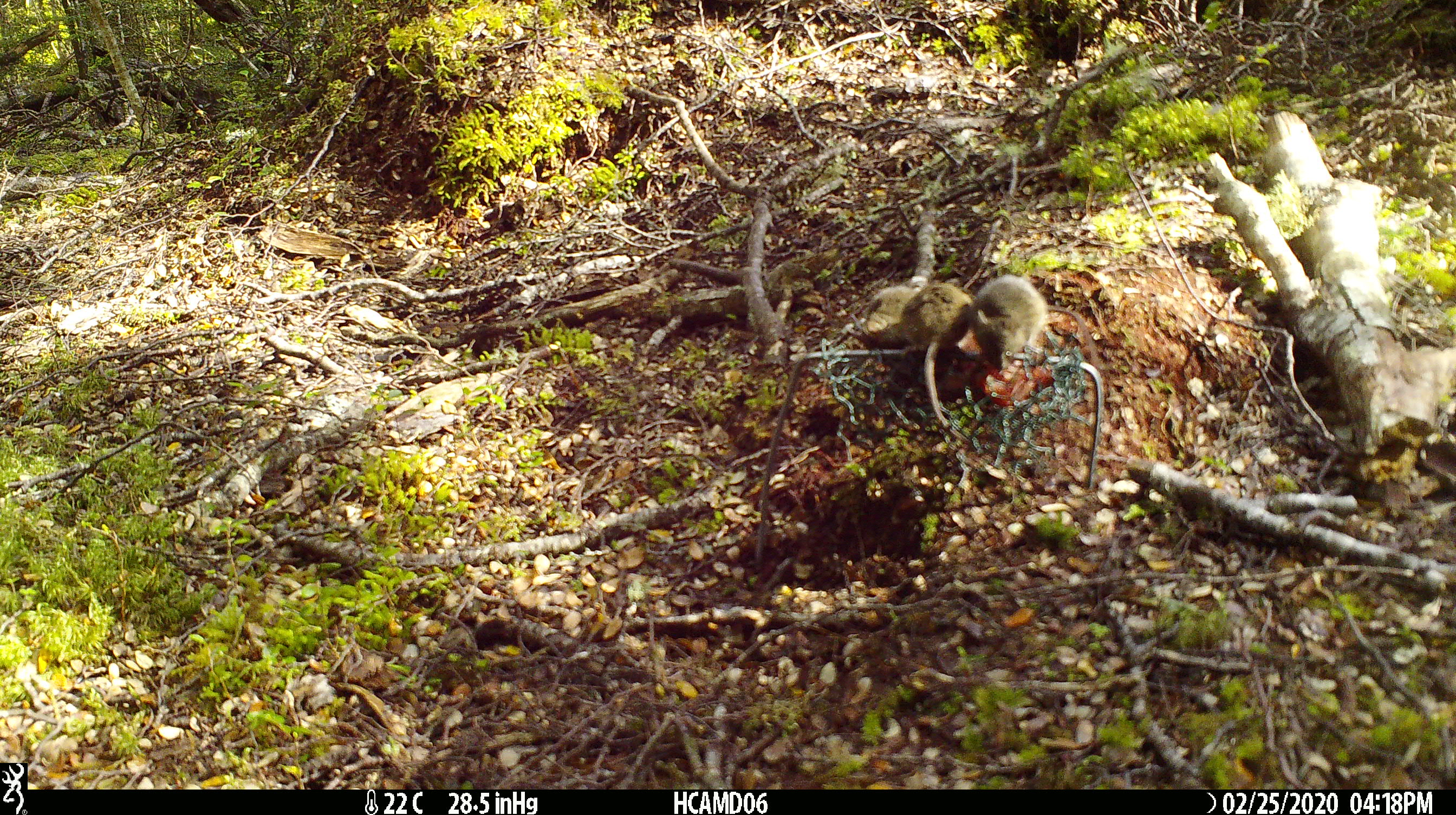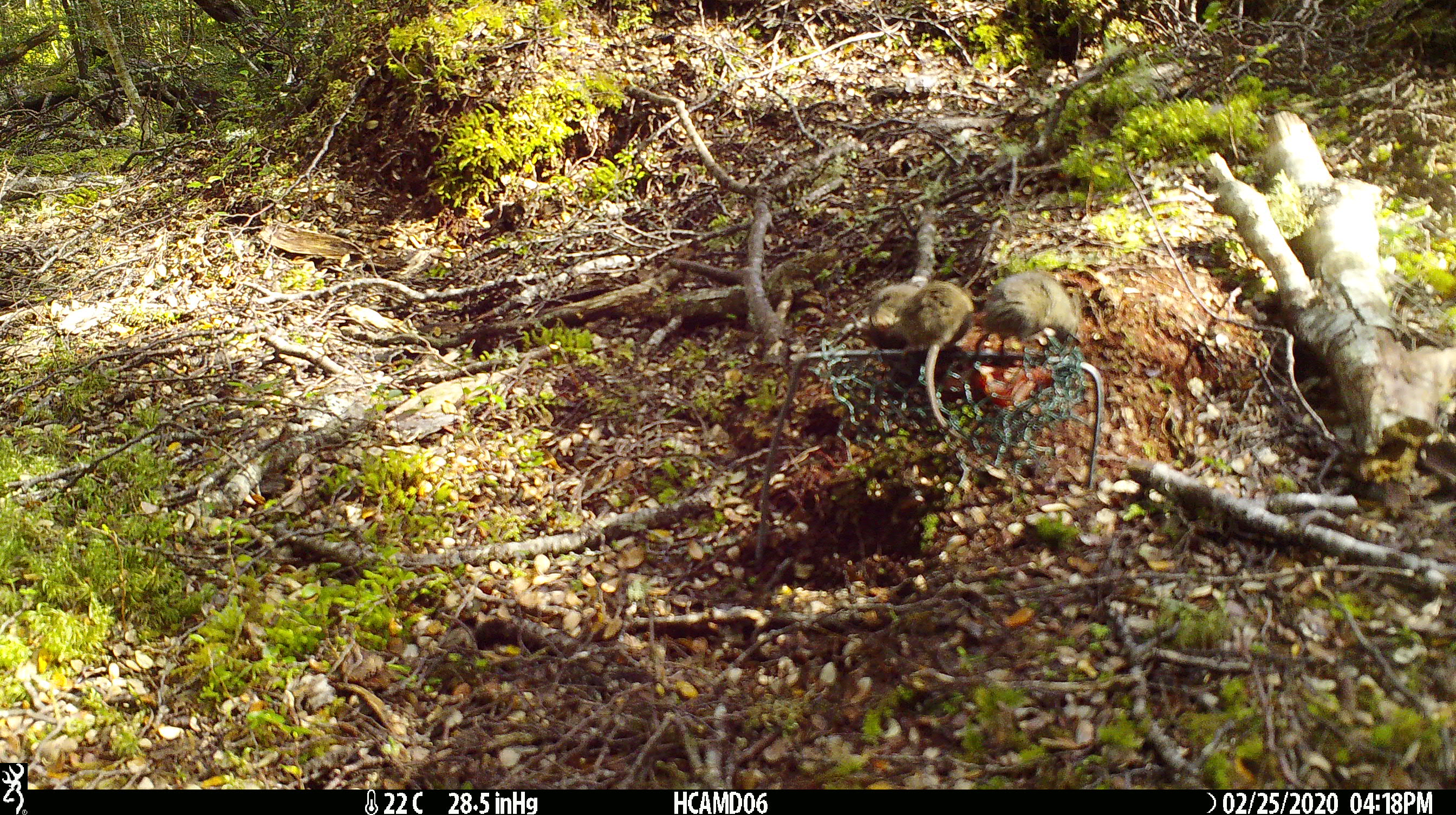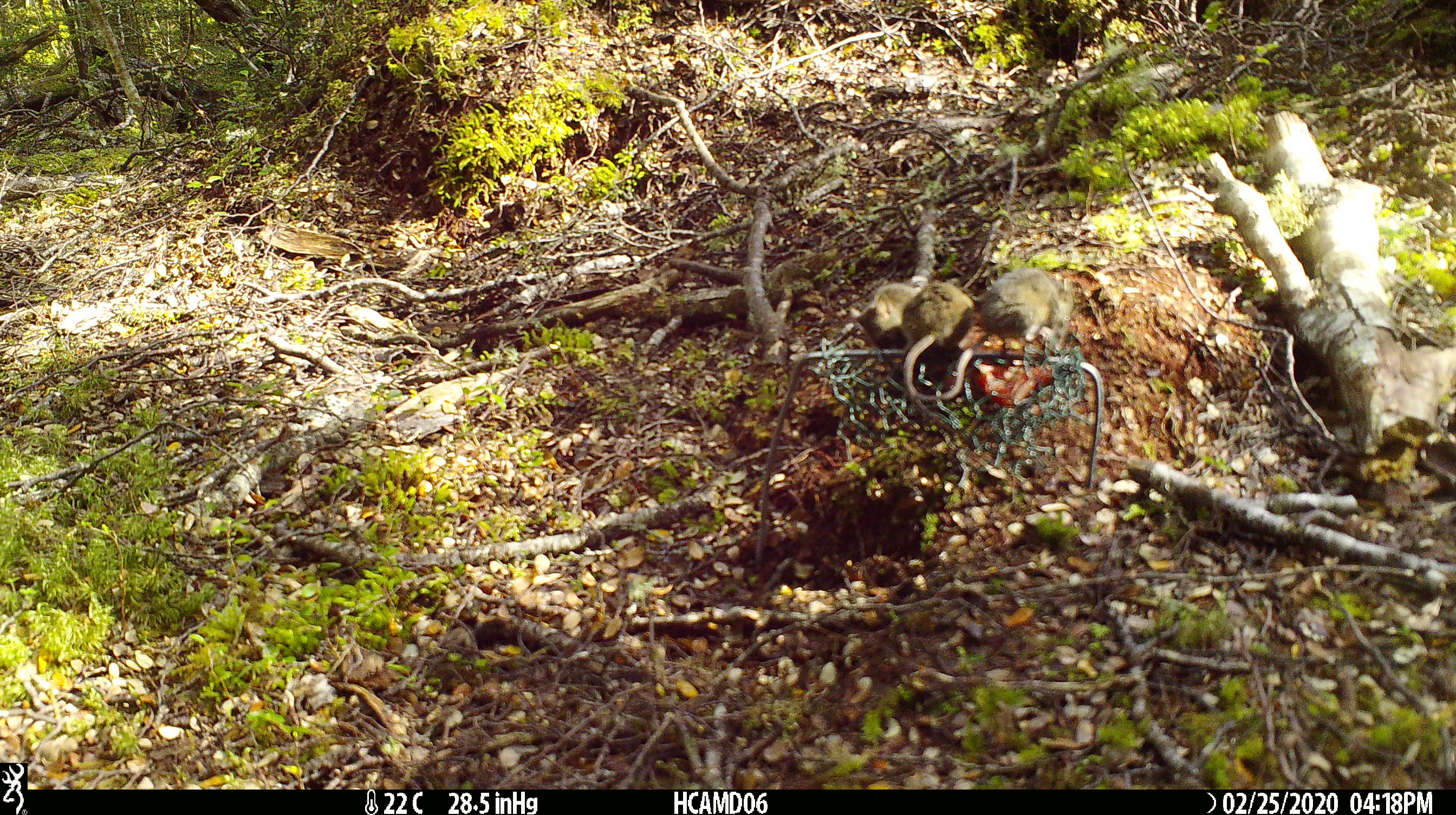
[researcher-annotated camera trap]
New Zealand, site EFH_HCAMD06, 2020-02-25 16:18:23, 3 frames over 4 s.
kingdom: Animalia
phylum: Chordata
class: Mammalia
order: Rodentia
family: Muridae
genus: Mus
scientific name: Mus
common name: mouse